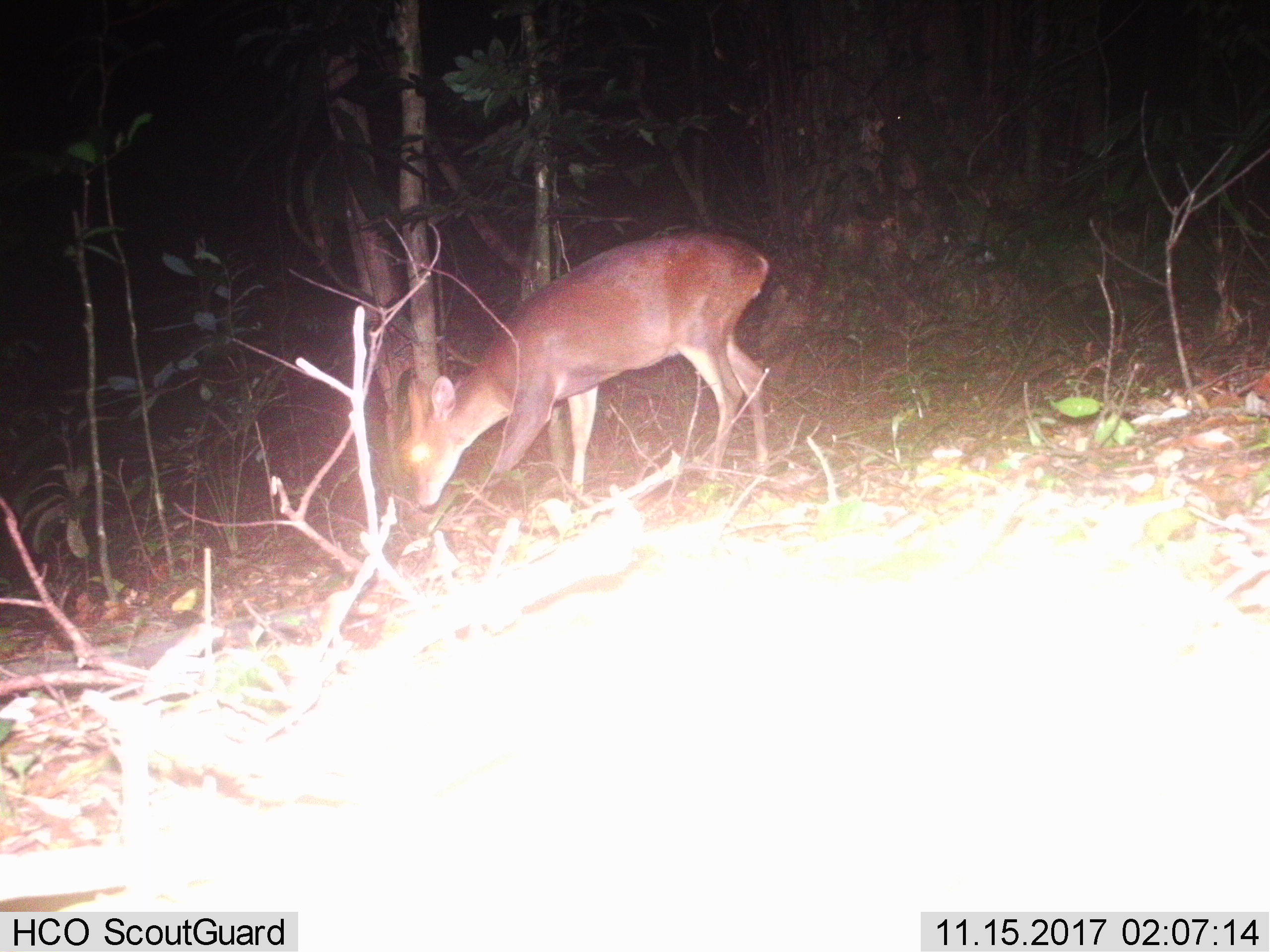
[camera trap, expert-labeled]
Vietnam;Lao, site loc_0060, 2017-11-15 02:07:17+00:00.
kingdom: Animalia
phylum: Chordata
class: Mammalia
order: Artiodactyla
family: Cervidae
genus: Muntiacus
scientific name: Muntiacus vuquangensis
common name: large-antlered muntjac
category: large antlered muntjac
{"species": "large antlered muntjac (large-antlered muntjac) (Muntiacus vuquangensis)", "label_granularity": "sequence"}